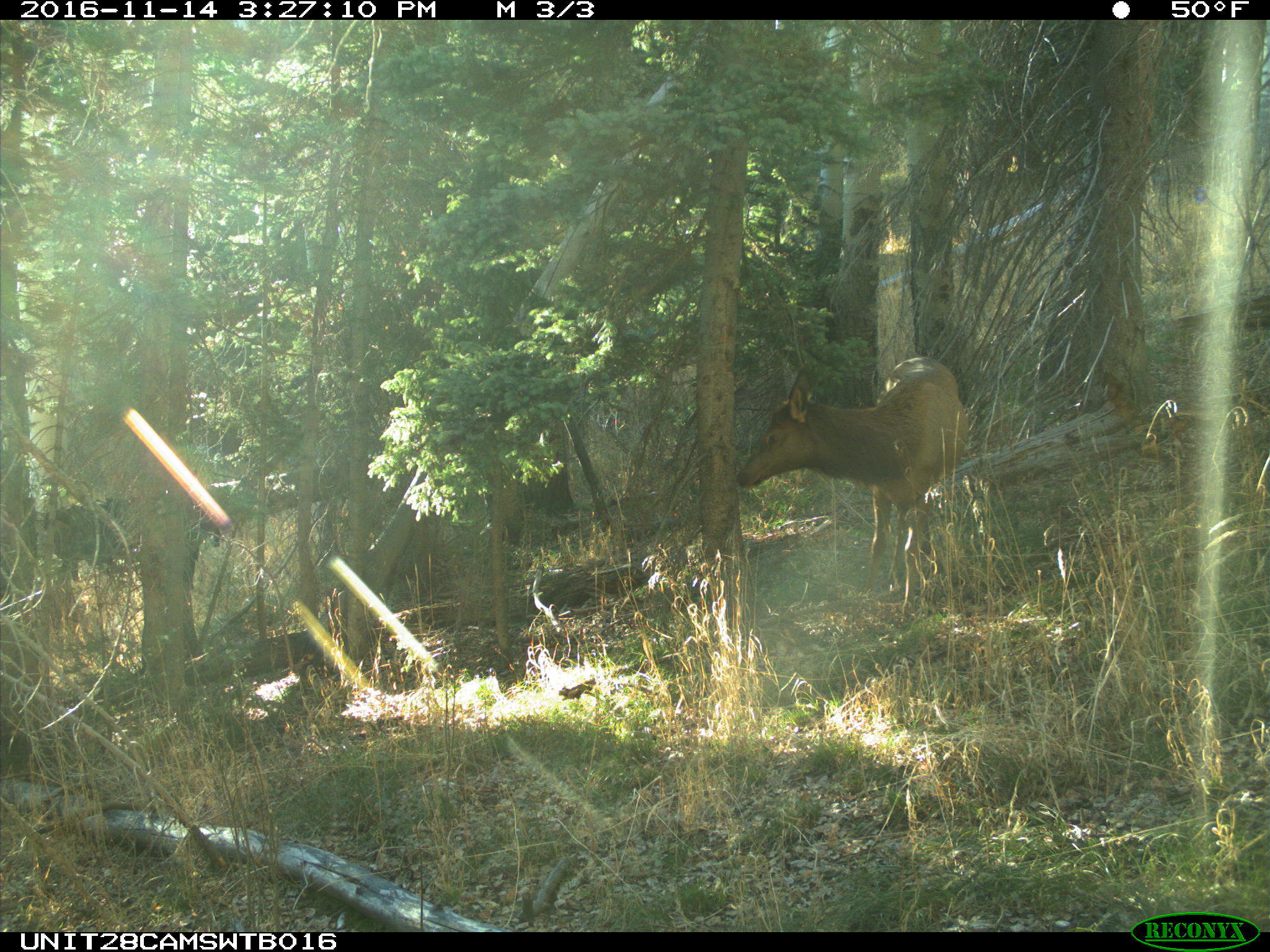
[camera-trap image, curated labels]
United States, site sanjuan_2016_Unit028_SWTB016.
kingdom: Animalia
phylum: Chordata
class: Mammalia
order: Artiodactyla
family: Cervidae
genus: Cervus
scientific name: Cervus elaphus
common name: red deer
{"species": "Cervus elaphus (red deer)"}